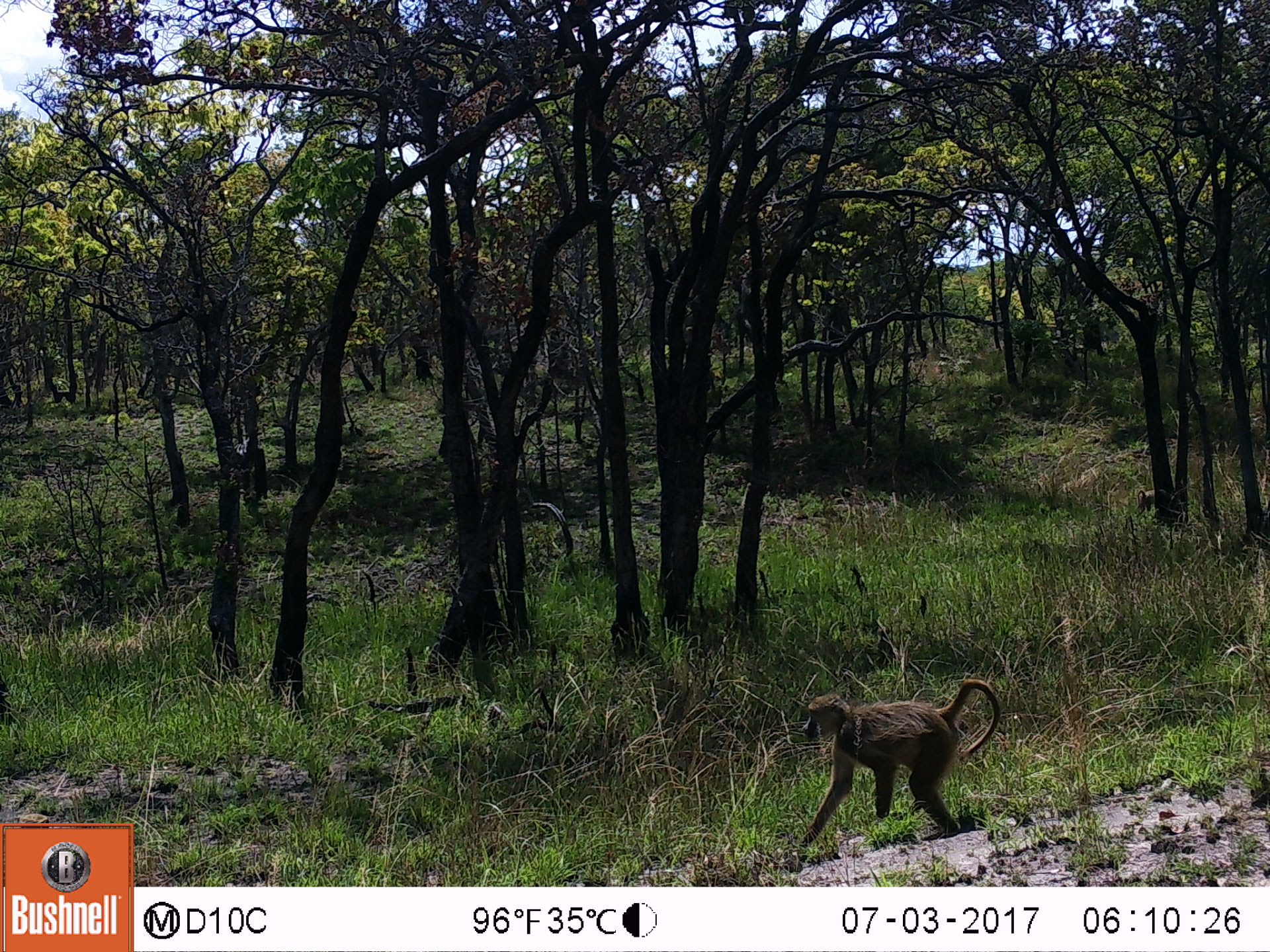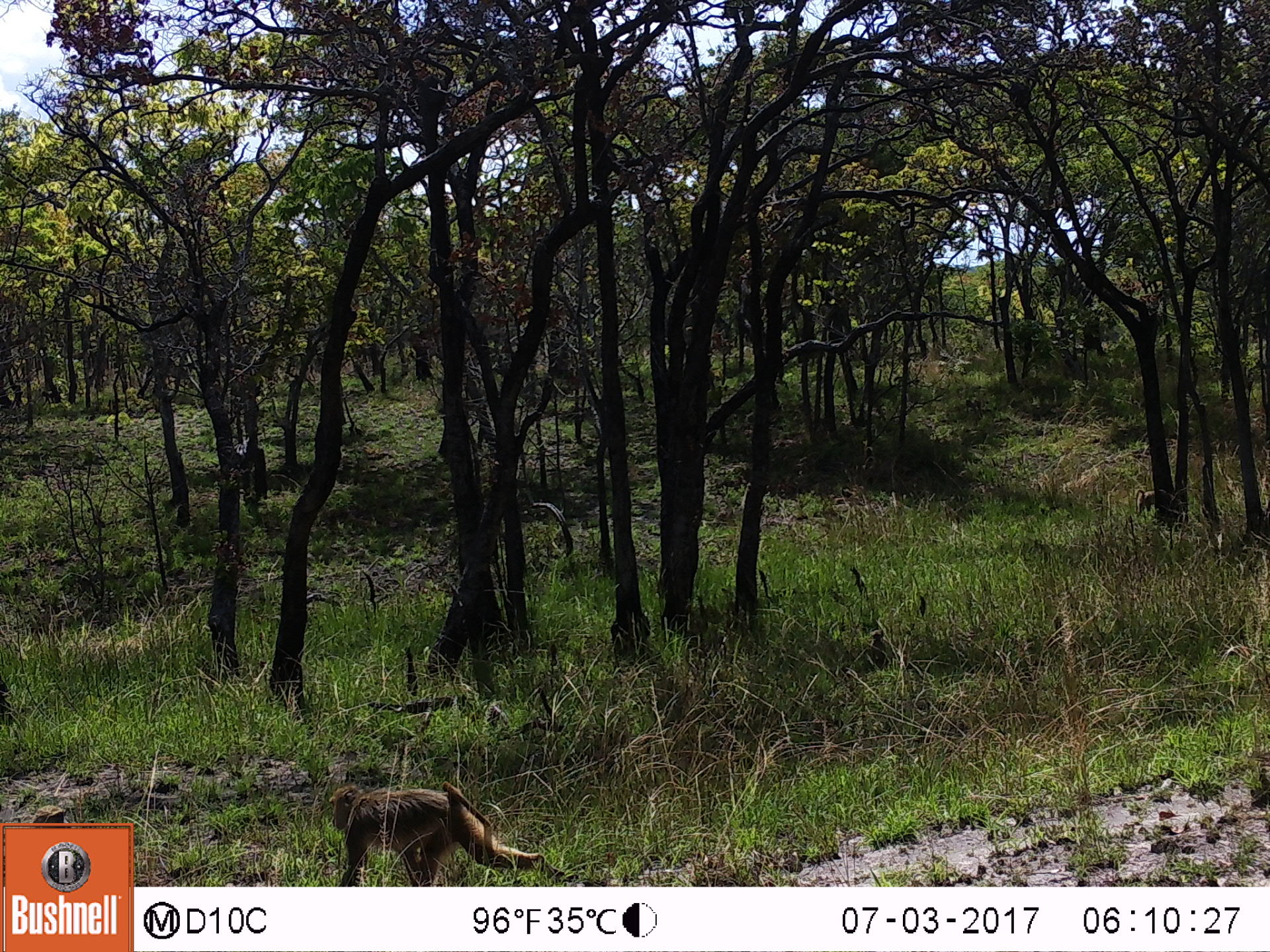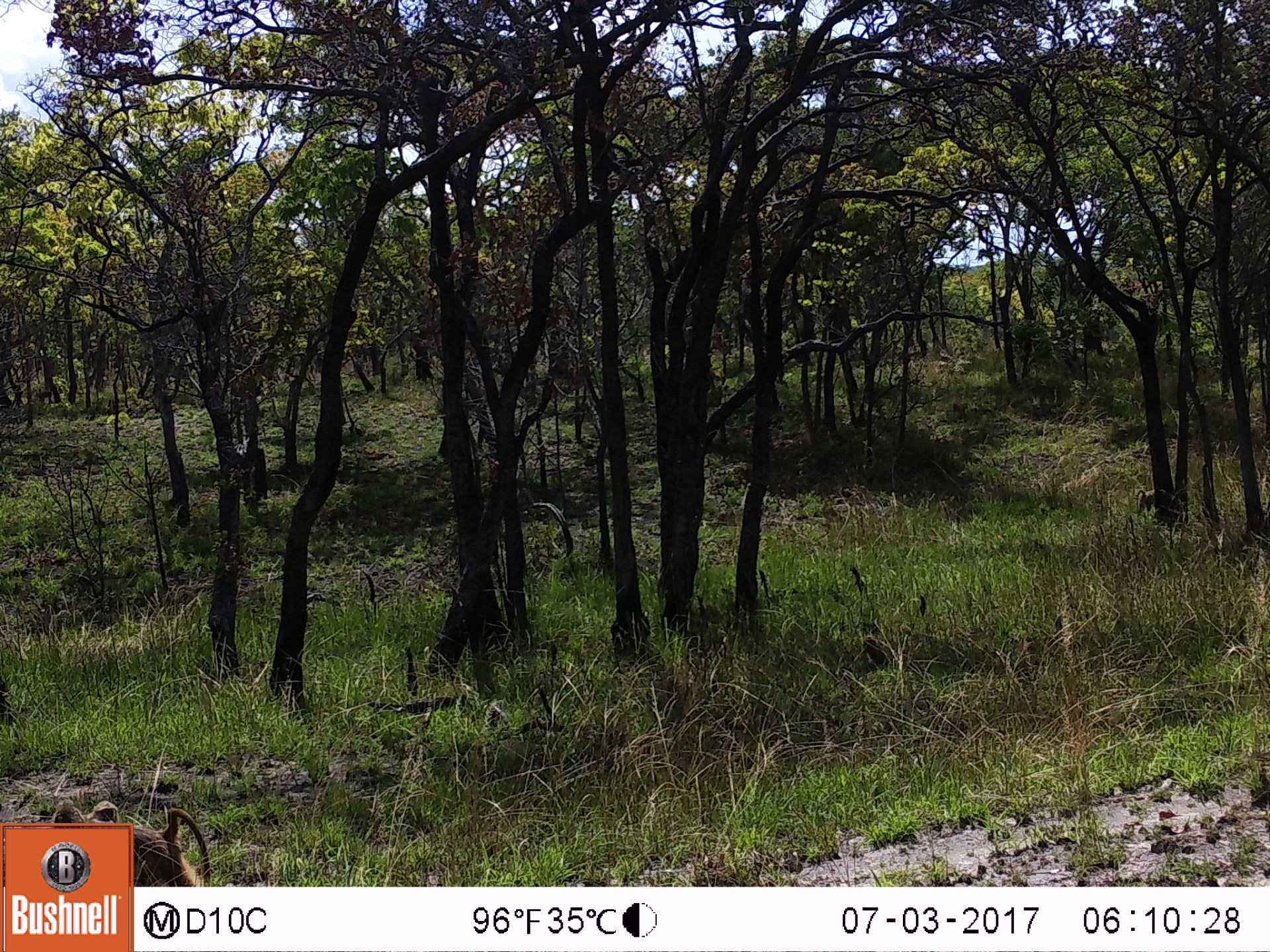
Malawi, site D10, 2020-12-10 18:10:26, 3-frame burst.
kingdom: Animalia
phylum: Chordata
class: Mammalia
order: Primates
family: Cercopithecidae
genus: Papio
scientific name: Papio cynocephalus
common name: yellow baboon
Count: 1.